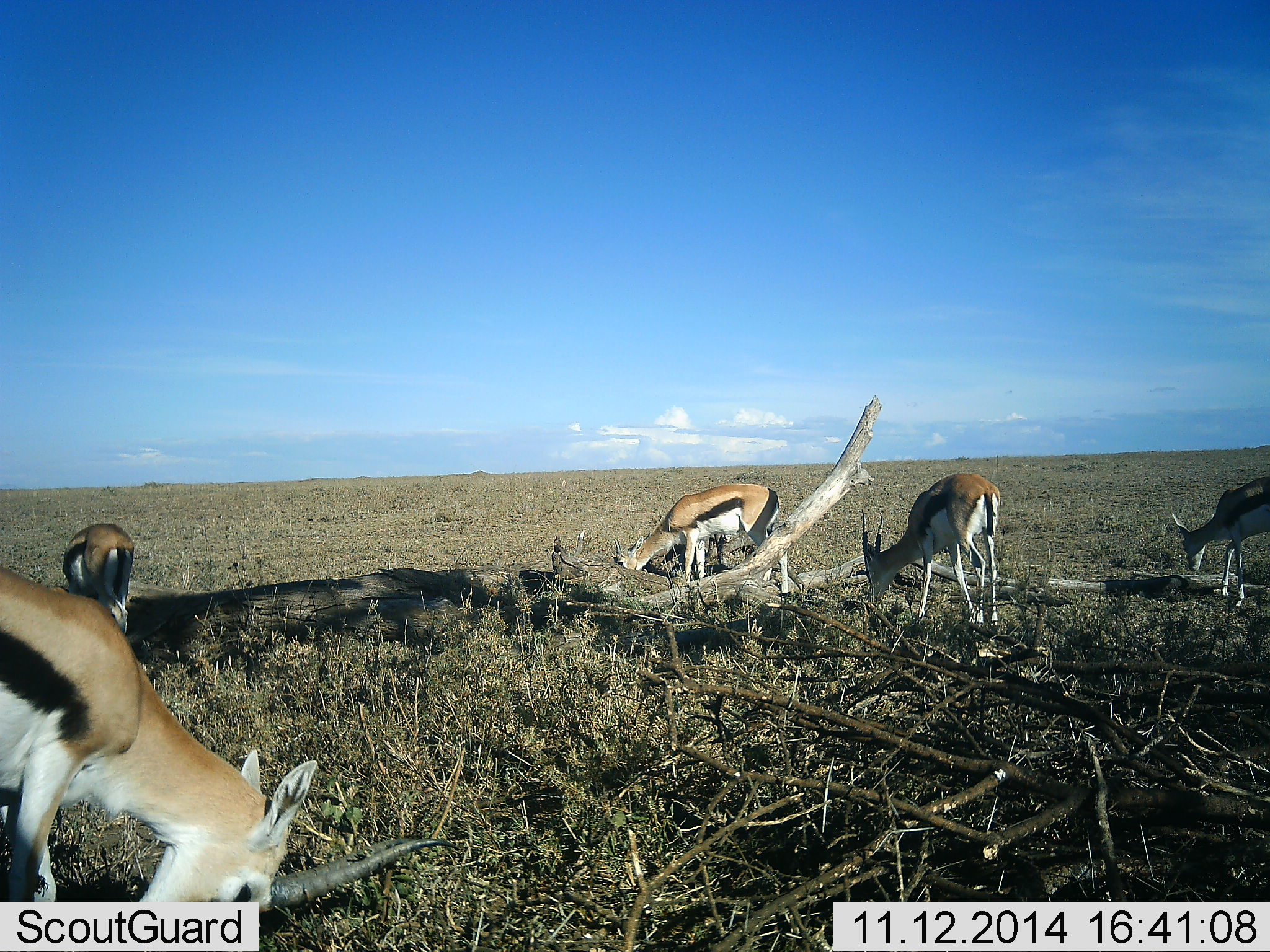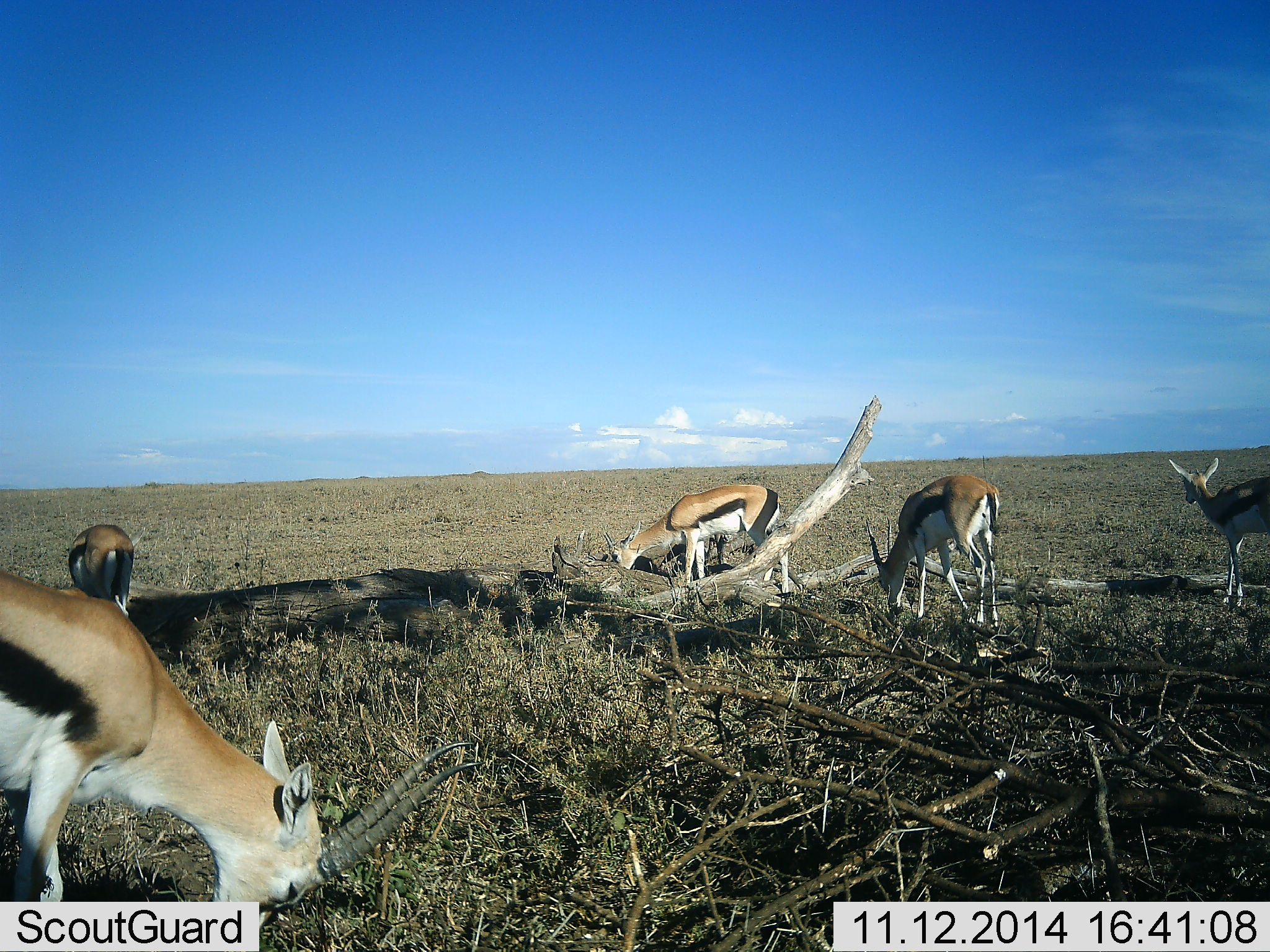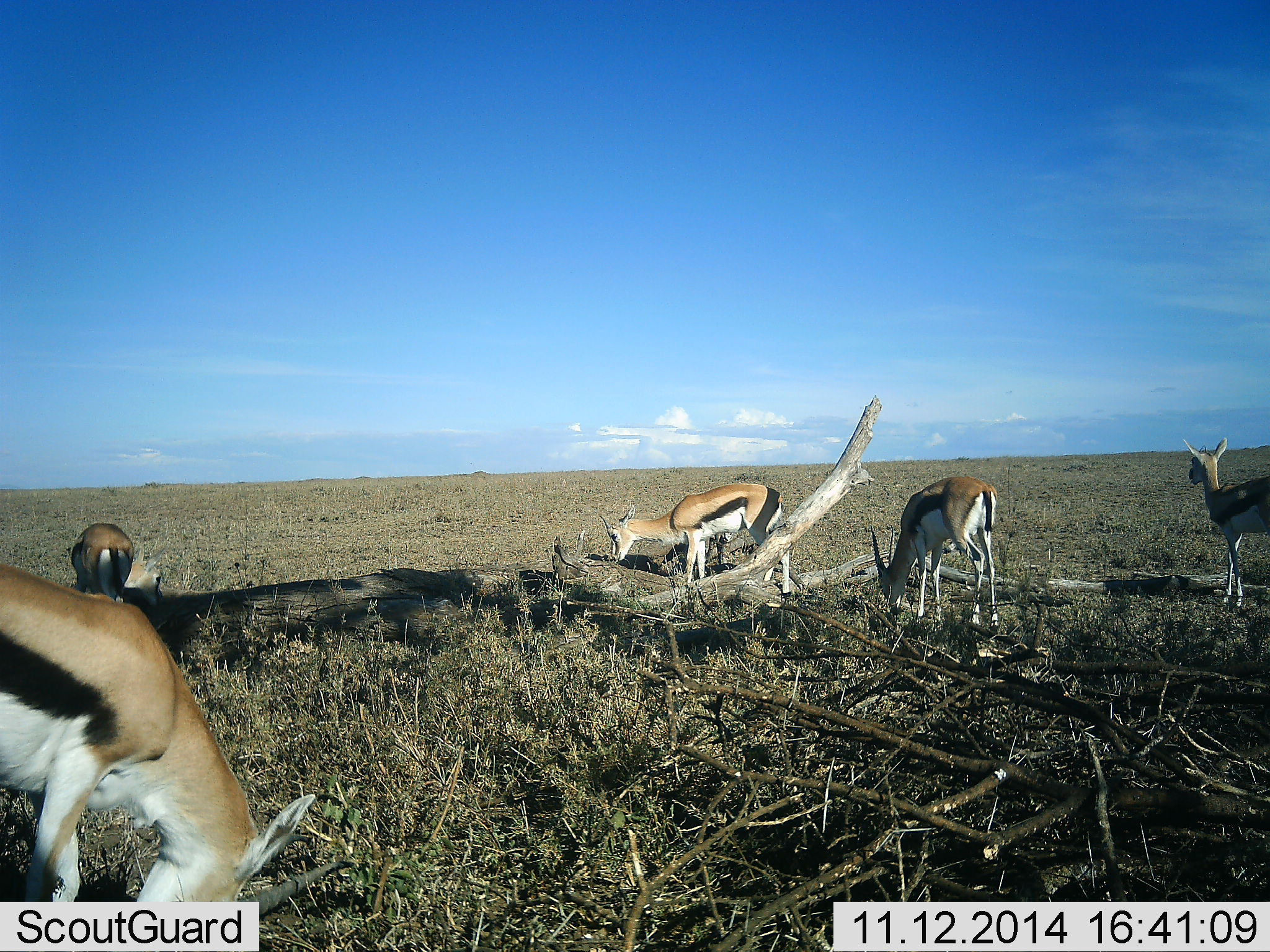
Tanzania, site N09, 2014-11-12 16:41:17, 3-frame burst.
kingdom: Animalia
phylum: Chordata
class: Mammalia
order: Artiodactyla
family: Bovidae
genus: Eudorcas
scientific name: Eudorcas thomsonii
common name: thomson's gazelle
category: gazellethomsons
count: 5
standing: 60%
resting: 0%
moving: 0%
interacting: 0%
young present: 10%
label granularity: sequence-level